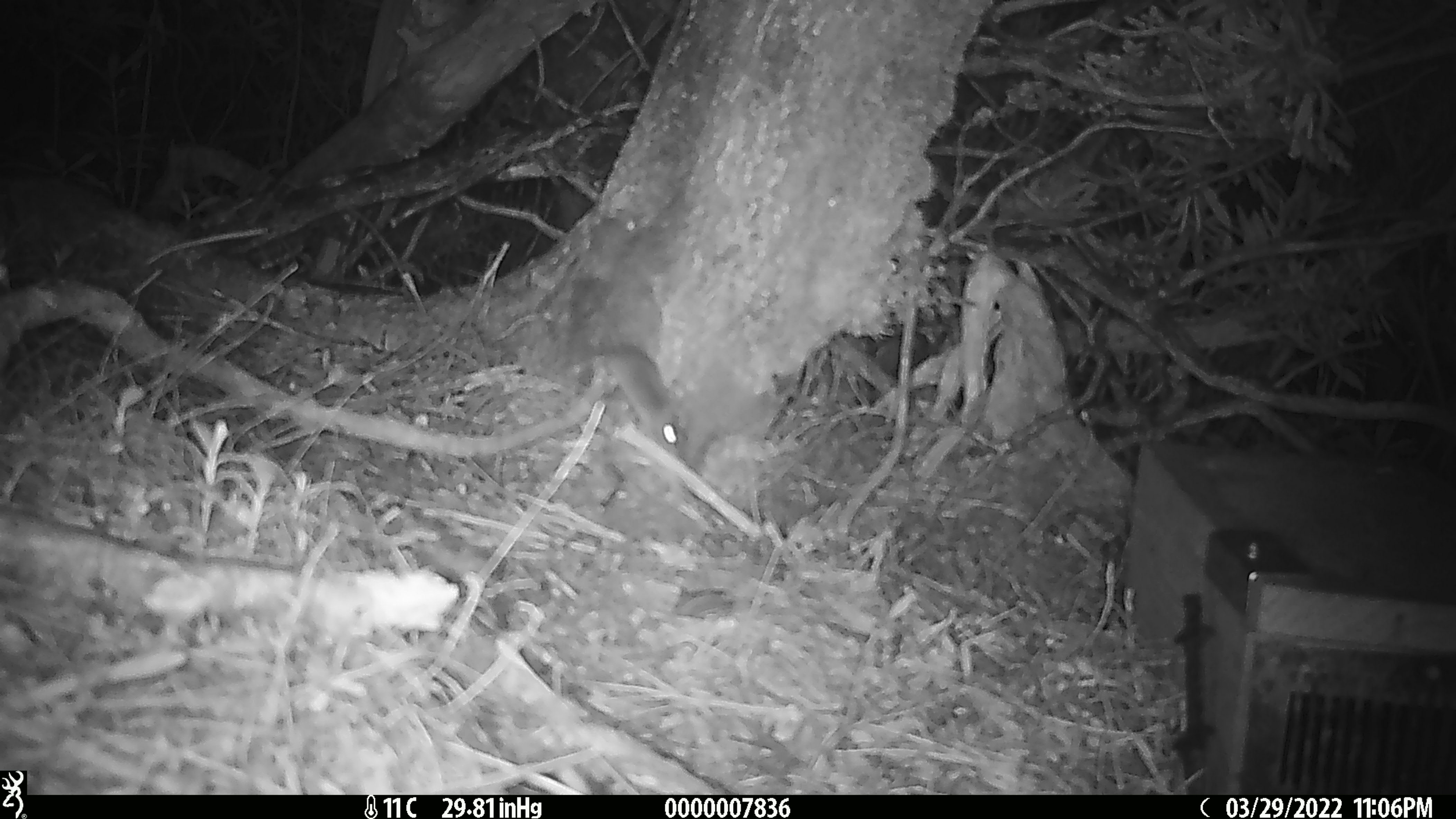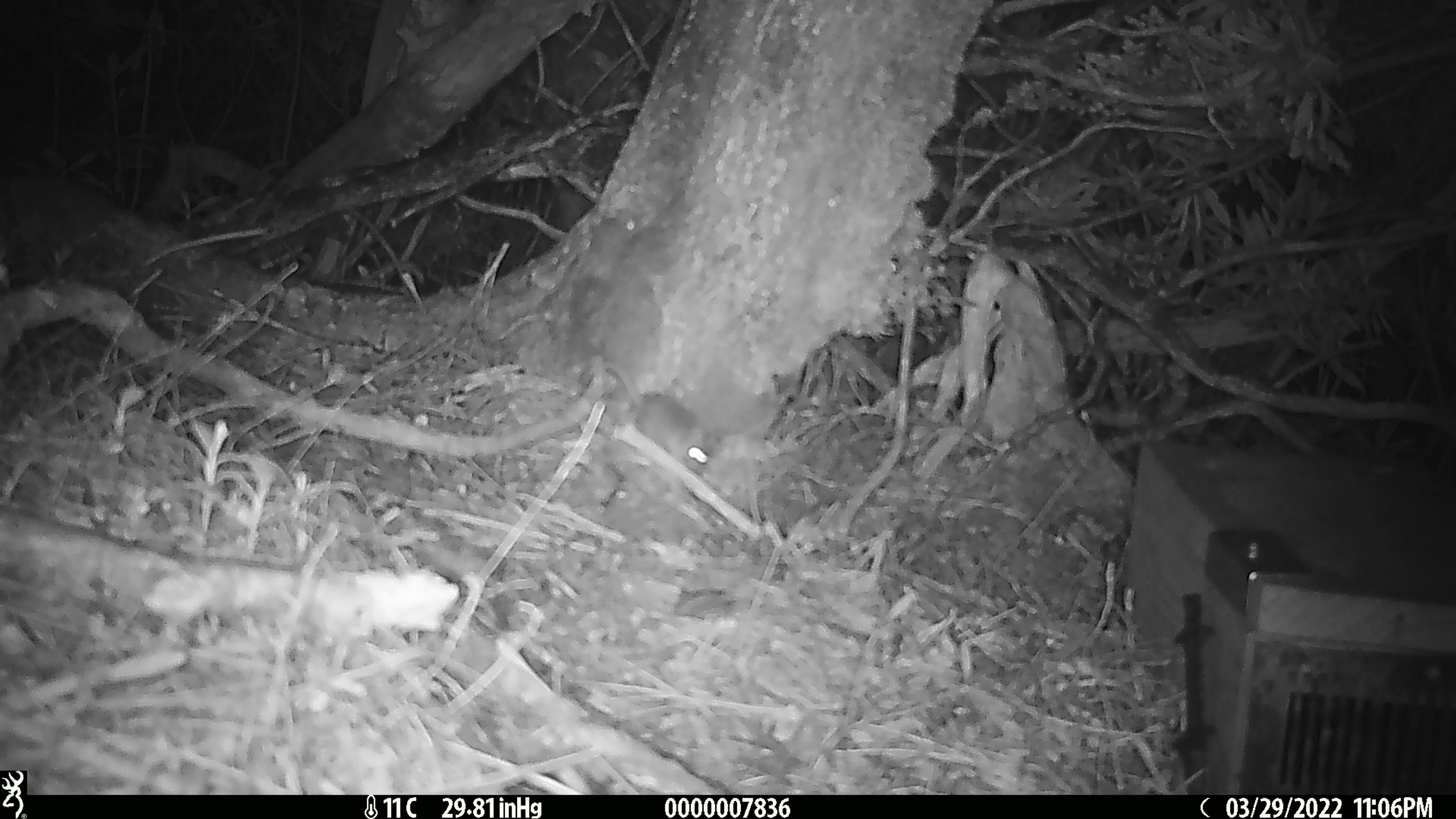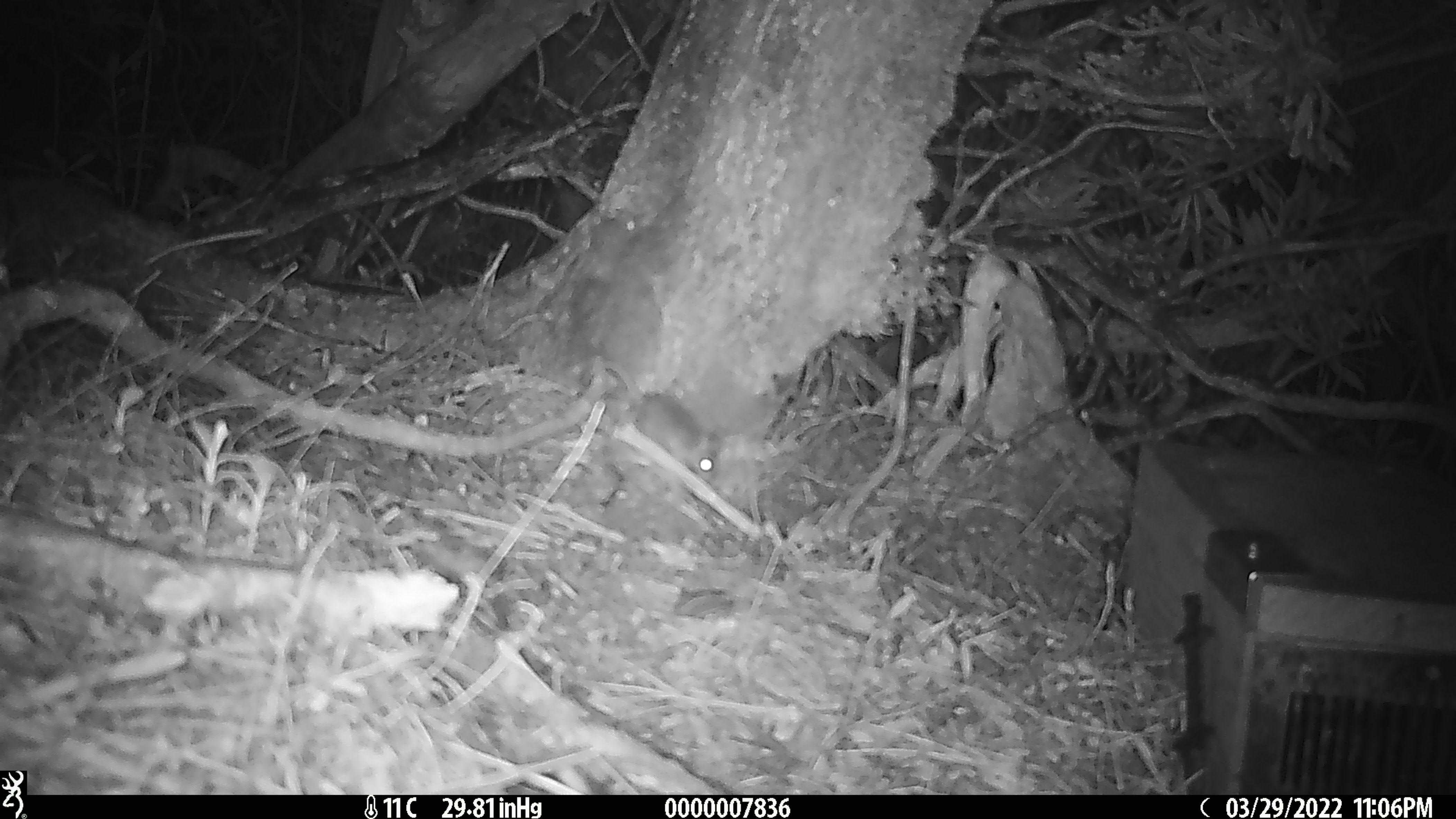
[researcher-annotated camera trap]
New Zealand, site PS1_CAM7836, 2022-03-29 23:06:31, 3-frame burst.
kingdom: Animalia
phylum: Chordata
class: Mammalia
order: Rodentia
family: Muridae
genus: Mus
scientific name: Mus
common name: mouse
Mouse (Mus).